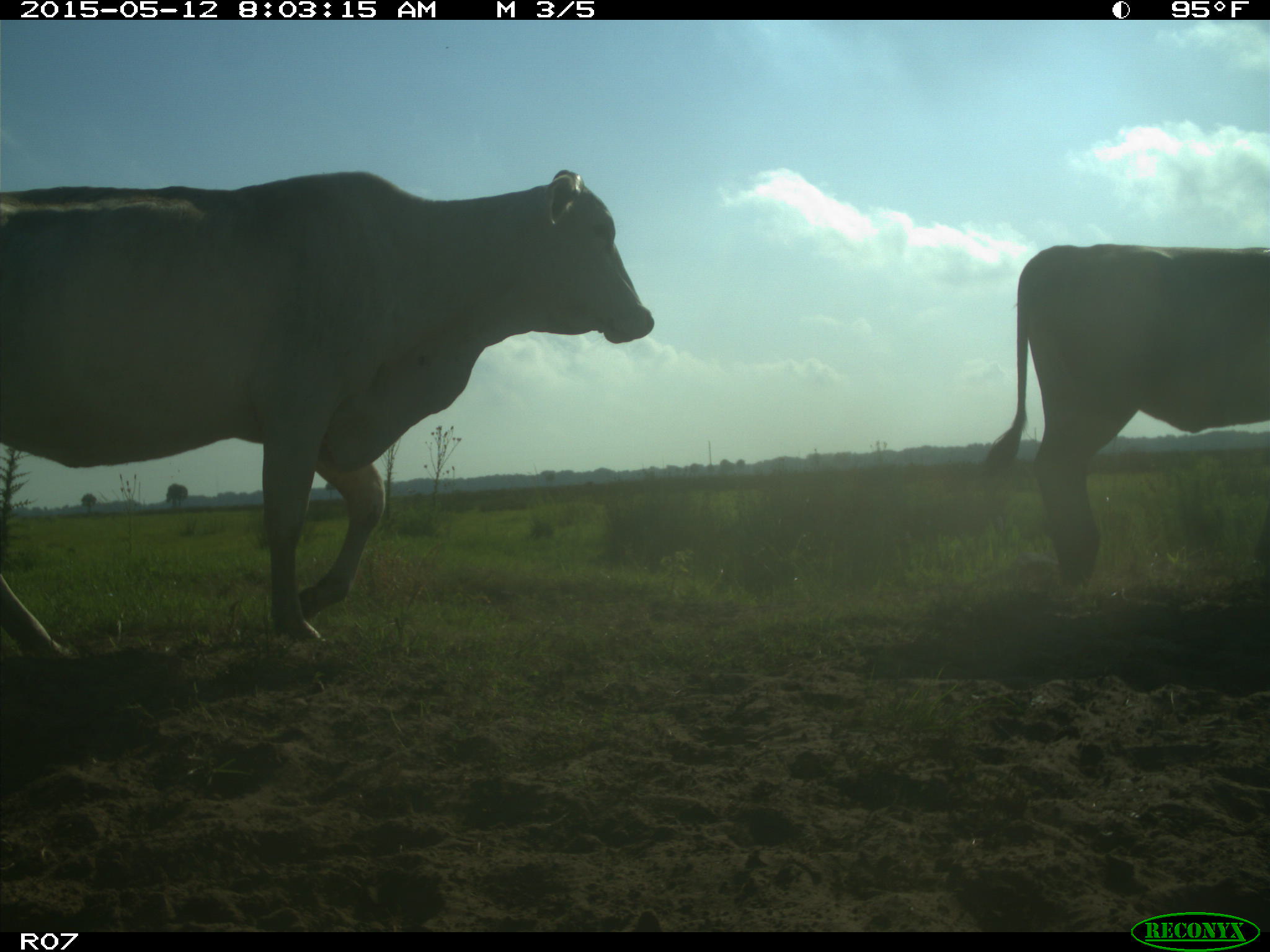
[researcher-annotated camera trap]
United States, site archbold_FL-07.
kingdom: Animalia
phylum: Chordata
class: Mammalia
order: Artiodactyla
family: Bovidae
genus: Bos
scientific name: Bos taurus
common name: domestic cow